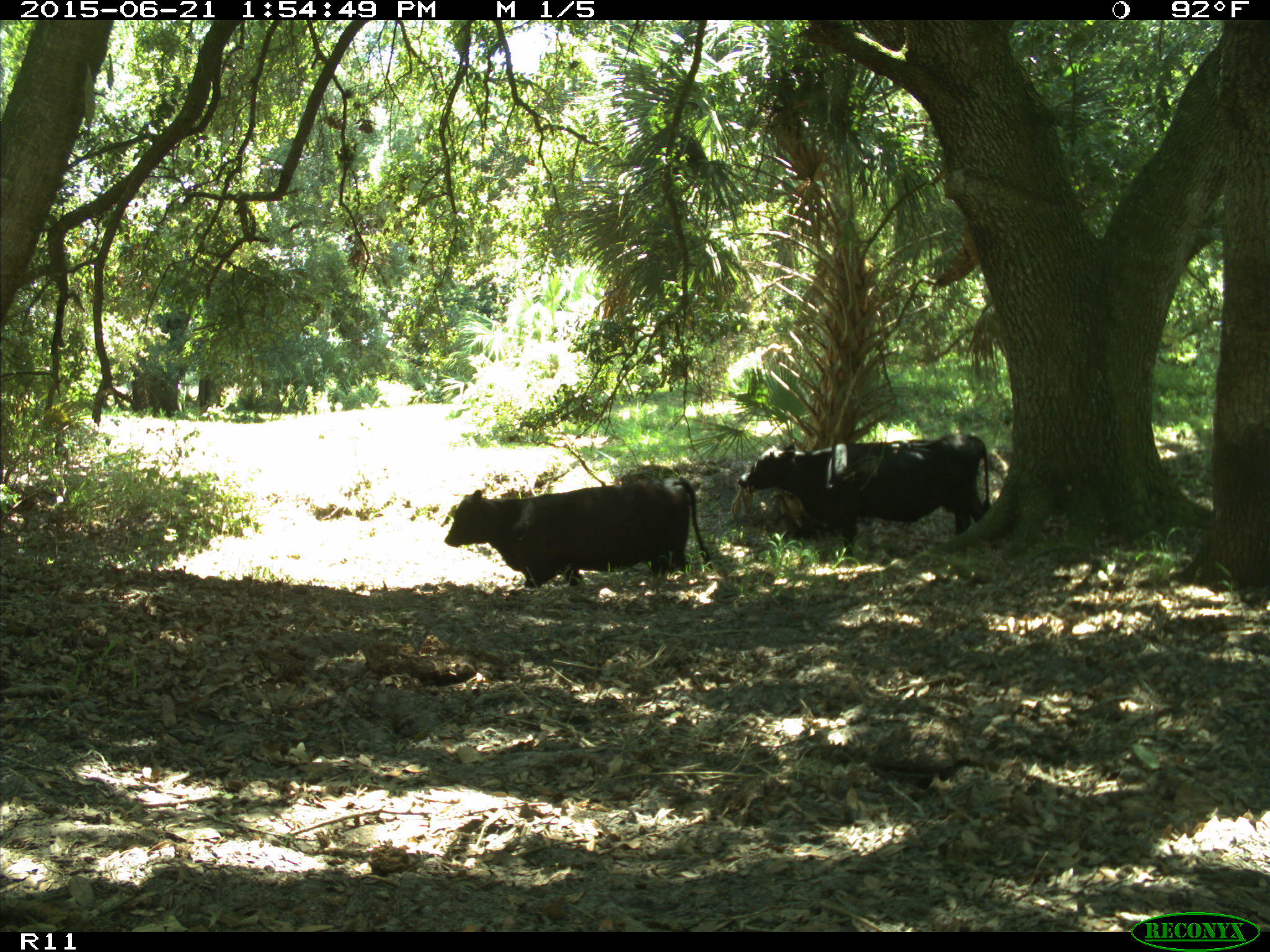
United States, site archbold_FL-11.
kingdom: Animalia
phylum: Chordata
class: Mammalia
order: Artiodactyla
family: Bovidae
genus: Bos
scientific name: Bos taurus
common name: domestic cow